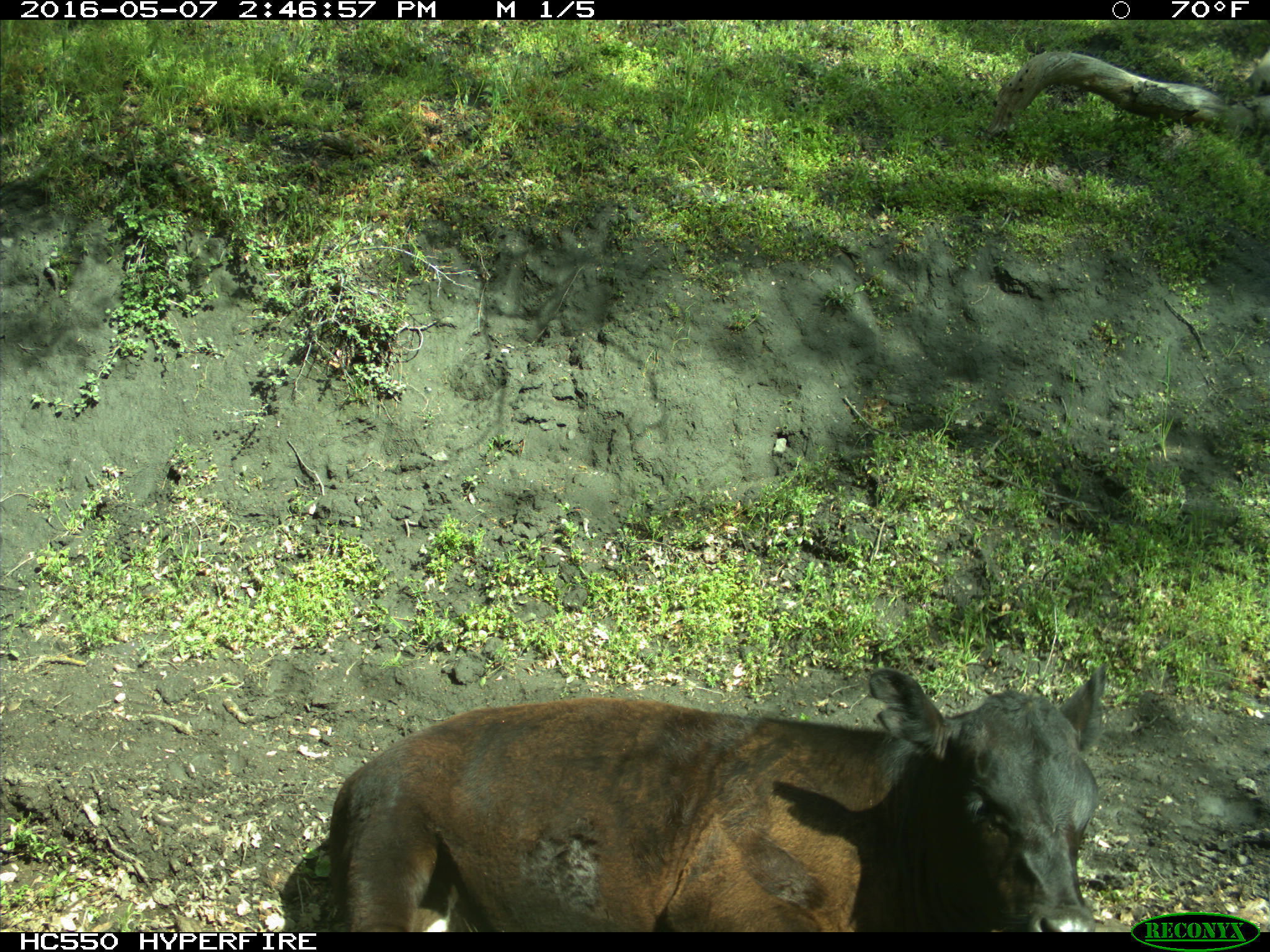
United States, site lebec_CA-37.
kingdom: Animalia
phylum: Chordata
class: Mammalia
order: Artiodactyla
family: Bovidae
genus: Bos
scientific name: Bos taurus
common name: domestic cow